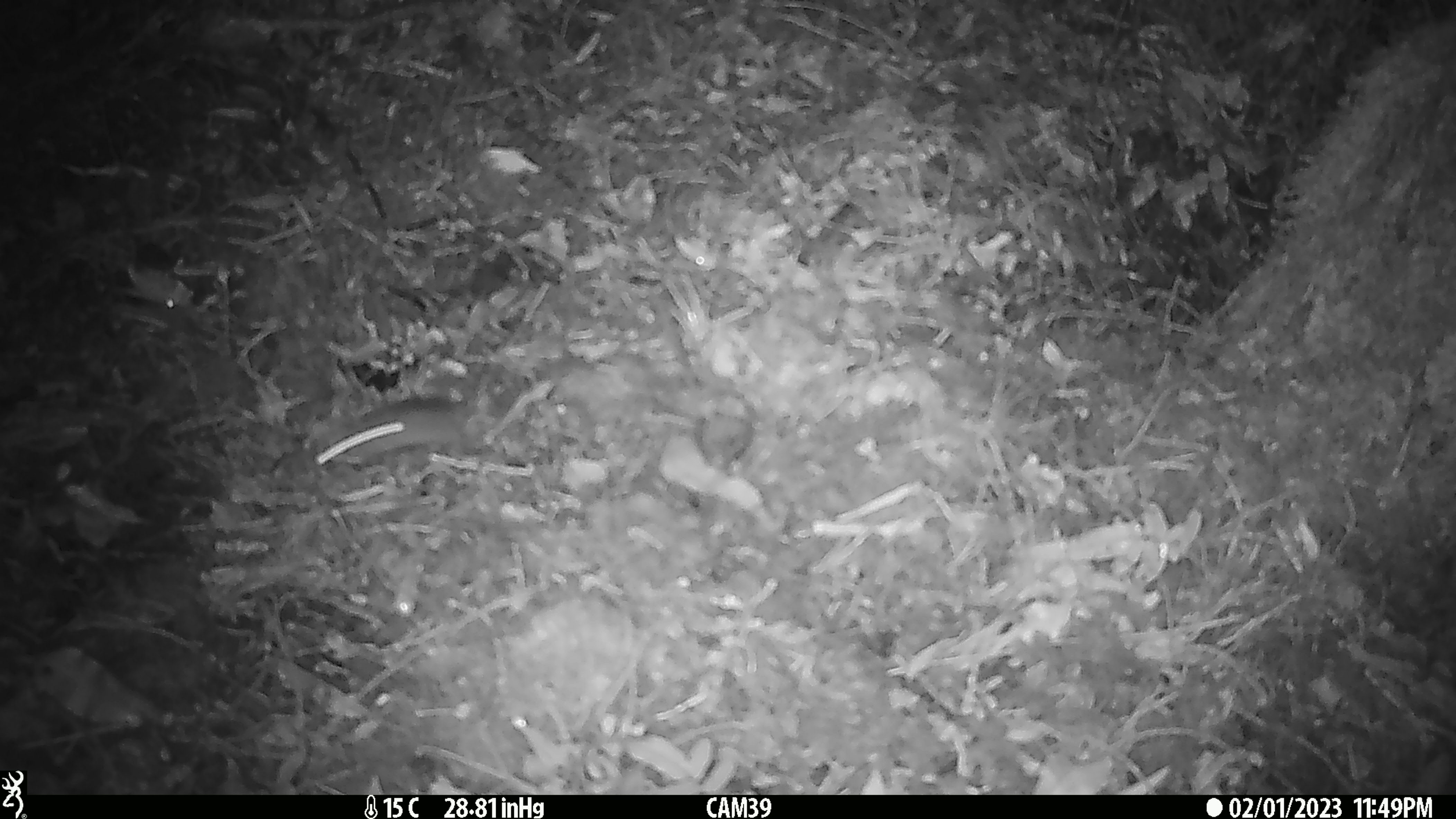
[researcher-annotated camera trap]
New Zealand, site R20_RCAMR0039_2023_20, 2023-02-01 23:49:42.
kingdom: Animalia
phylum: Chordata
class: Mammalia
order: Rodentia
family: Muridae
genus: Mus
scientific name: Mus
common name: mouse